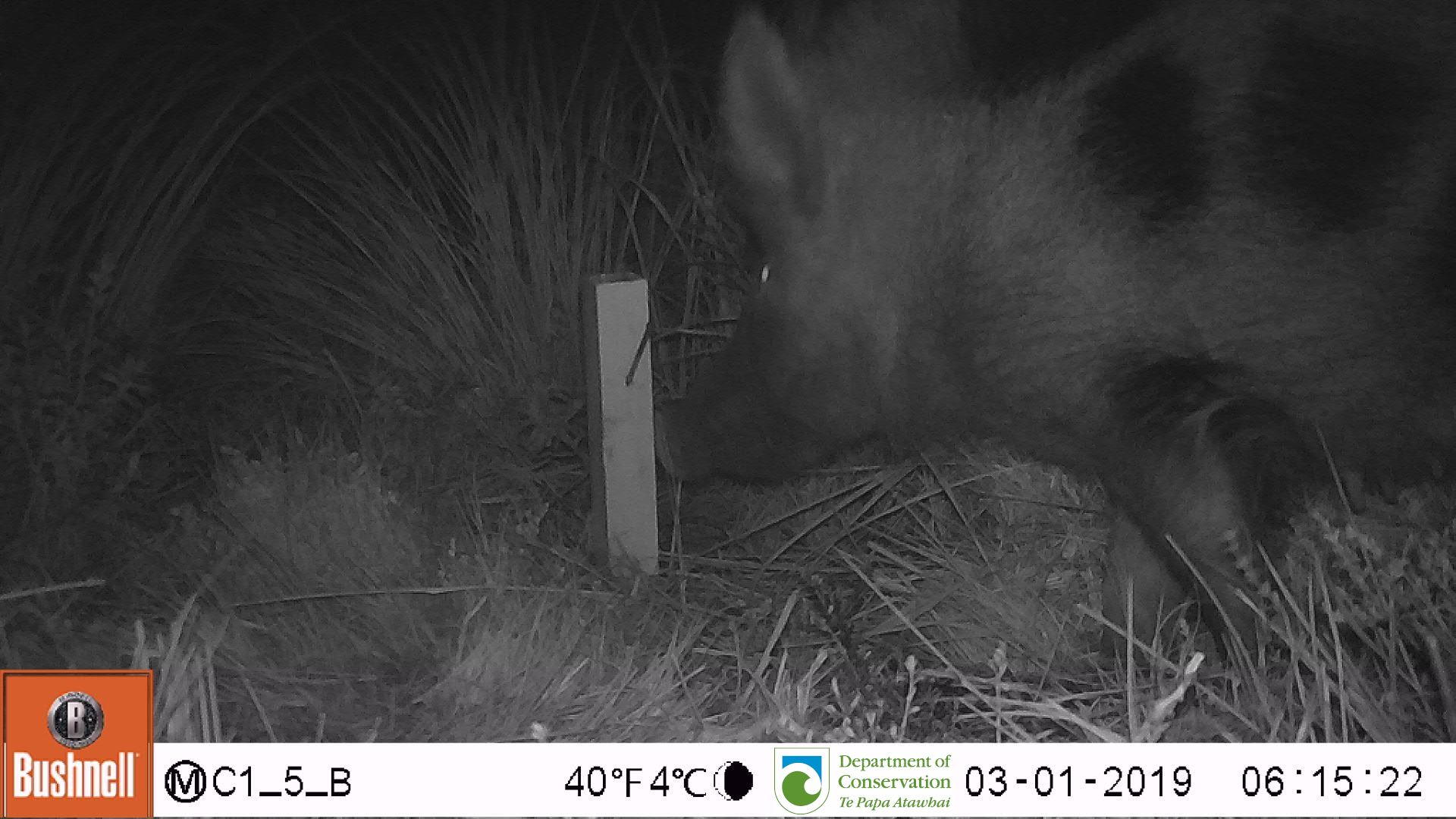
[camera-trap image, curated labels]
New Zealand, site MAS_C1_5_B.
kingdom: Animalia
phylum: Chordata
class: Mammalia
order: Artiodactyla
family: Suidae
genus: Sus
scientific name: Sus scrofa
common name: pig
Pig (Sus scrofa).